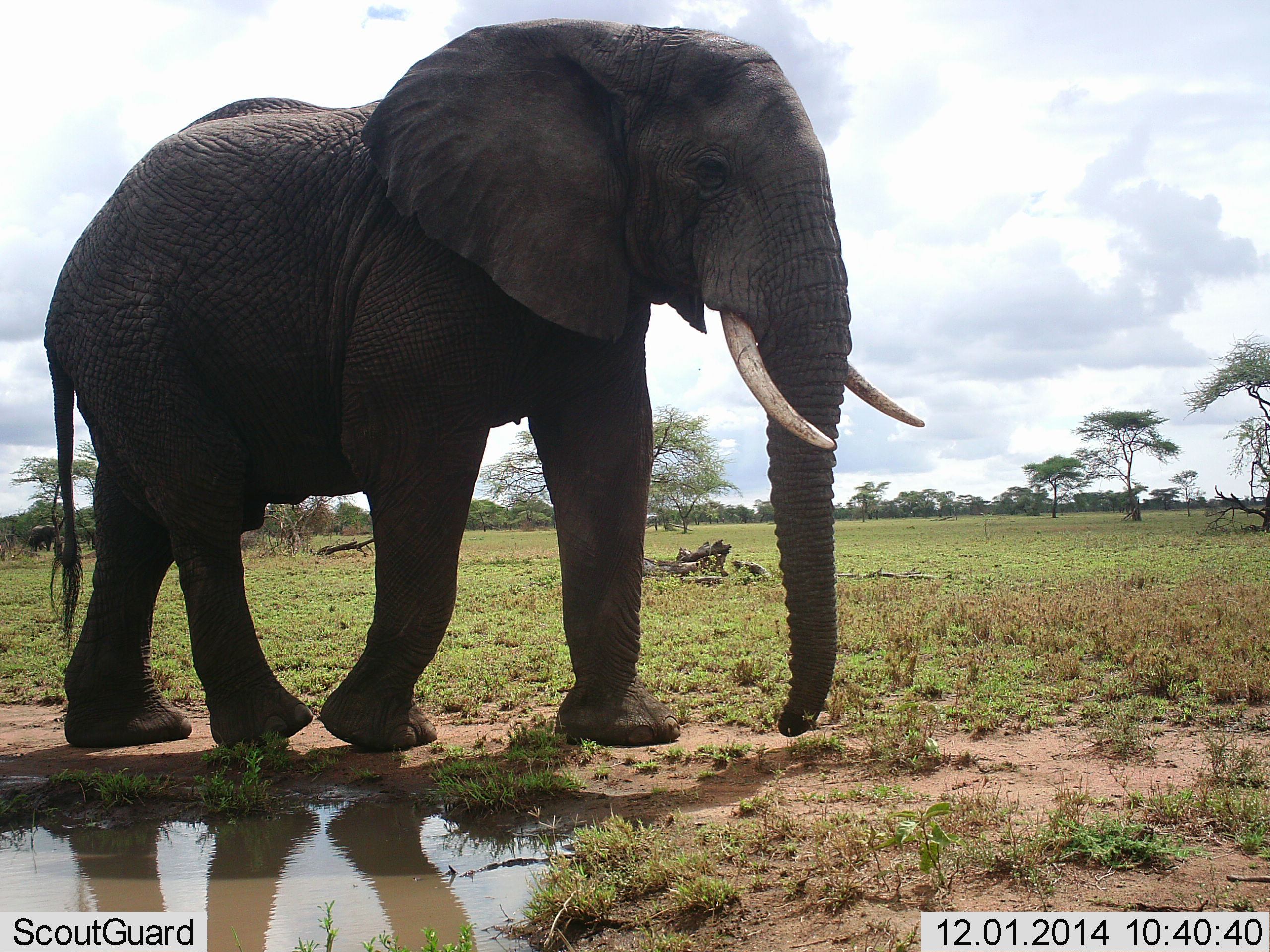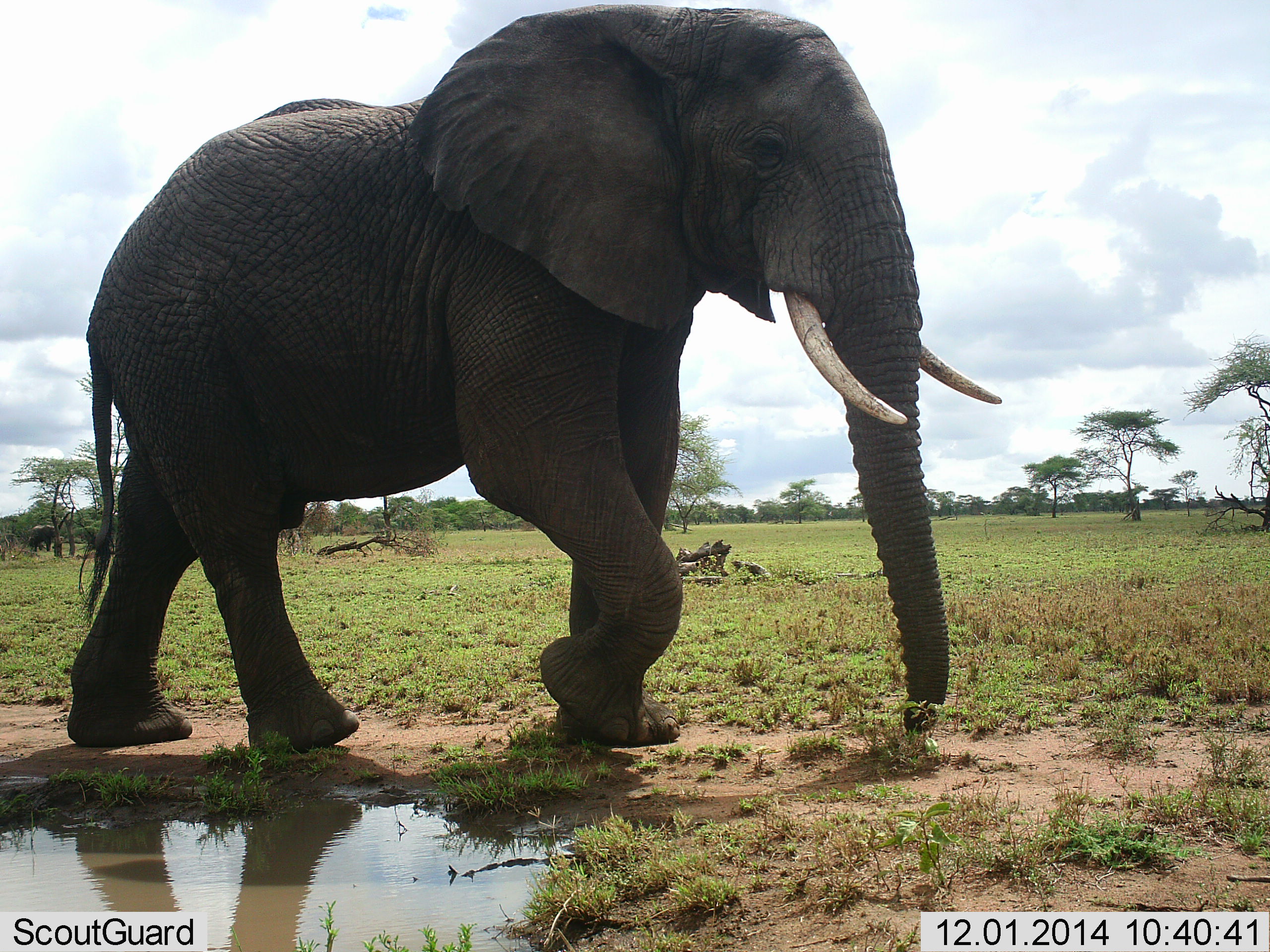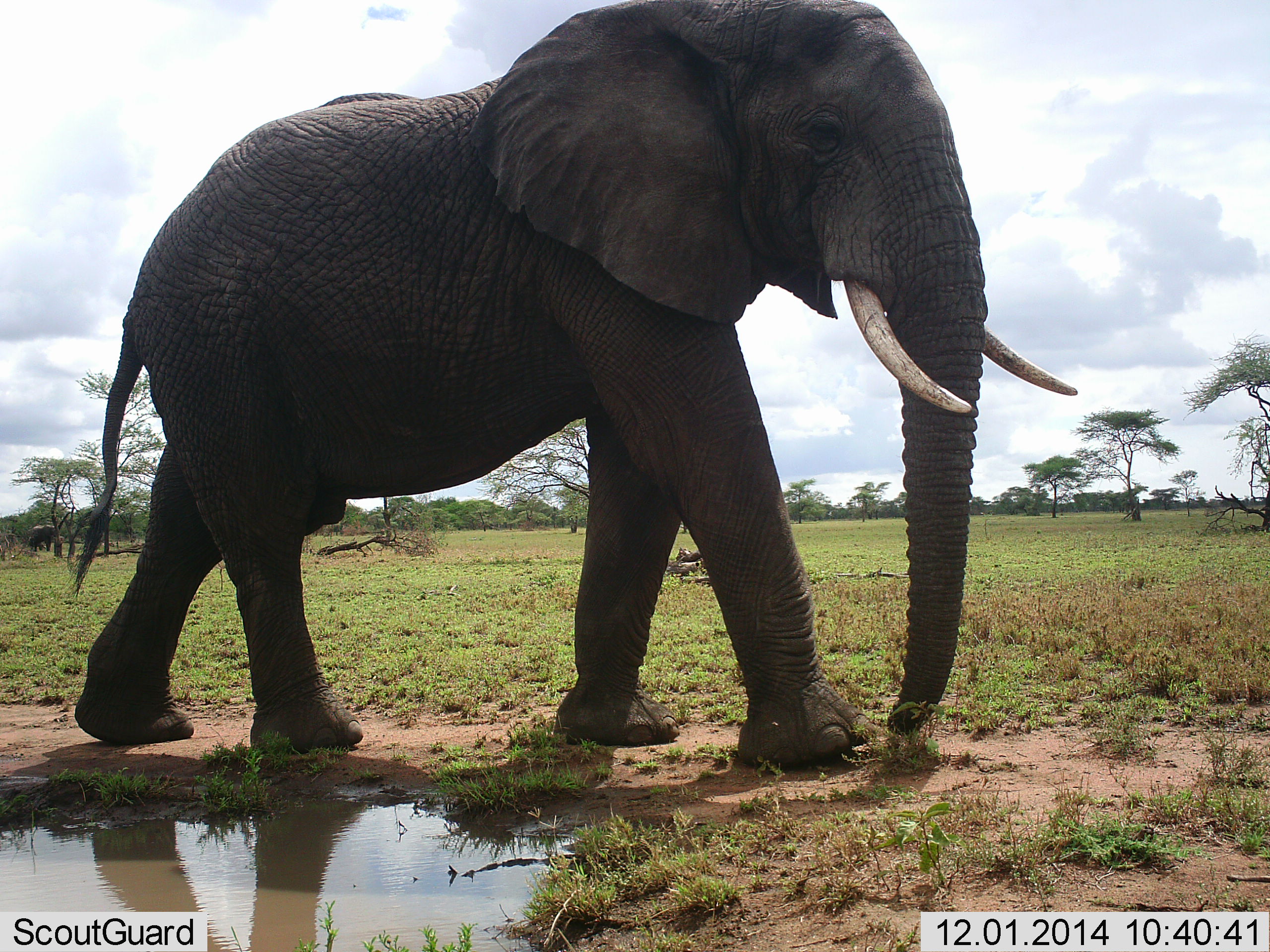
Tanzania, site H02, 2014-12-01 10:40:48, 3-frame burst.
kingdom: Animalia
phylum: Chordata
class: Mammalia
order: Proboscidea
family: Elephantidae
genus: Loxodonta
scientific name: Loxodonta africana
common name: african bush elephant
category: elephant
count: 1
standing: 9%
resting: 0%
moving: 100%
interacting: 0%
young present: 0%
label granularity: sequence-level